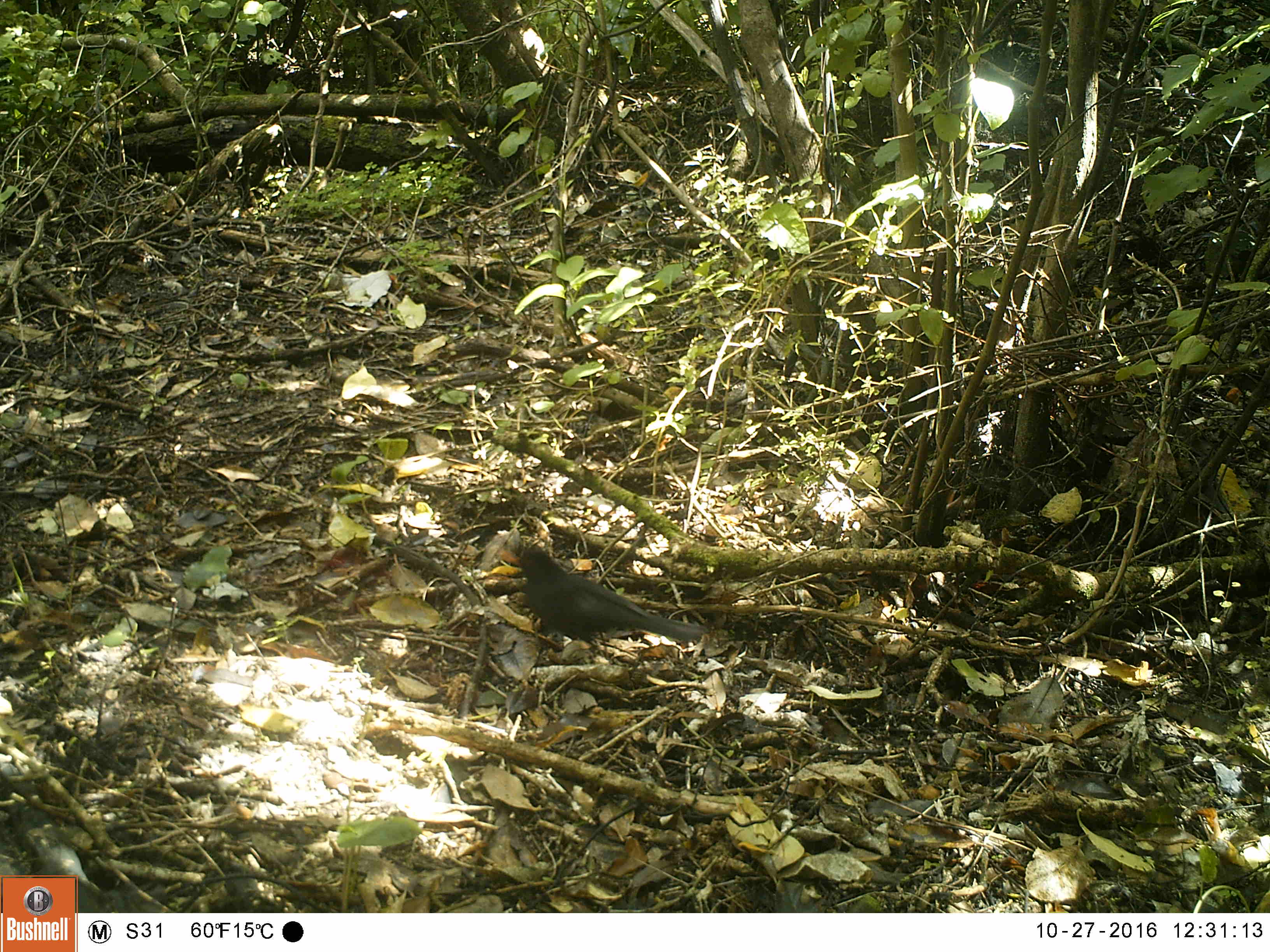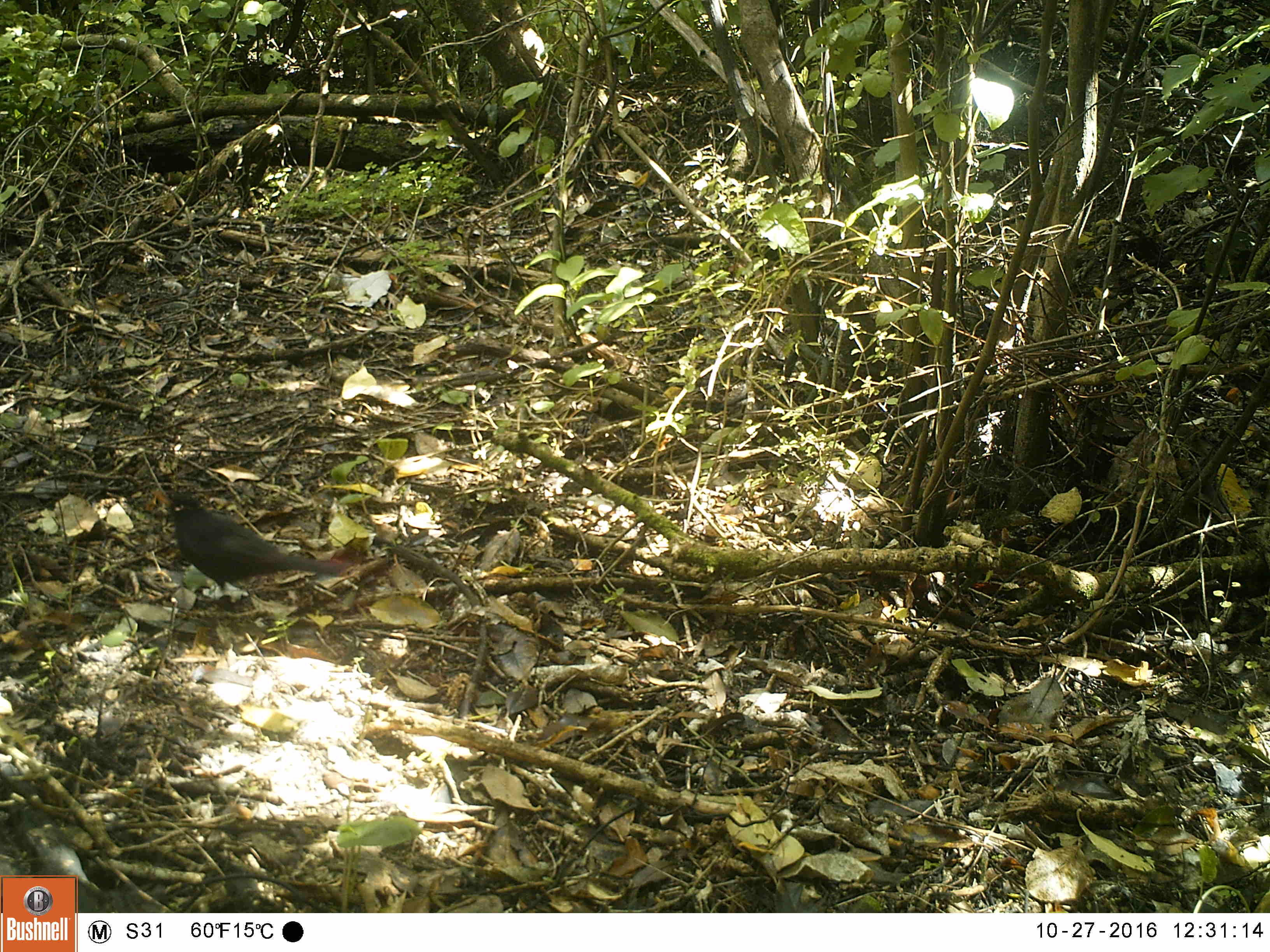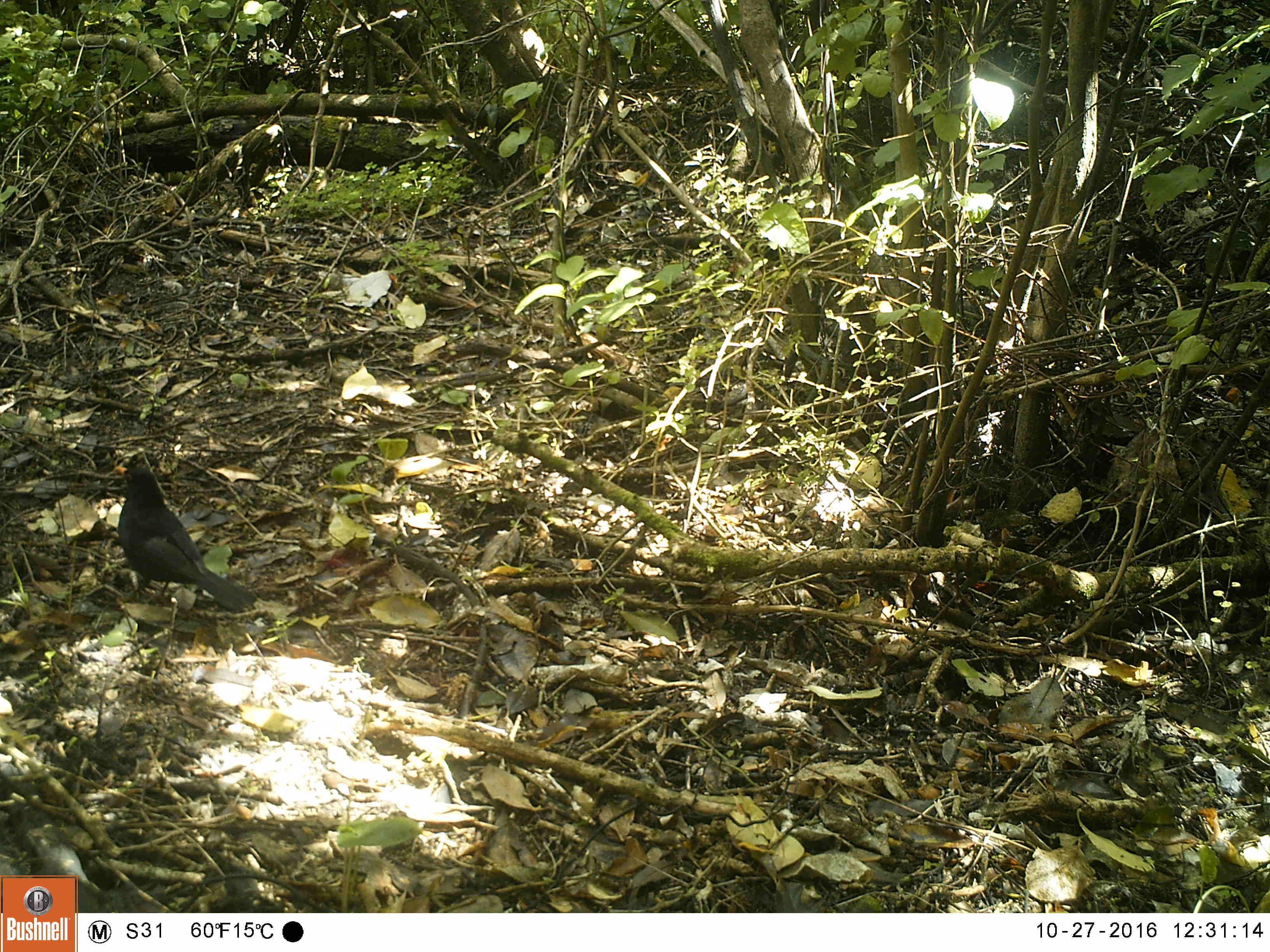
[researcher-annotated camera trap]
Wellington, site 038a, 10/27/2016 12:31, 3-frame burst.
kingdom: Animalia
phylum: Chordata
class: Aves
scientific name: Aves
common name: bird